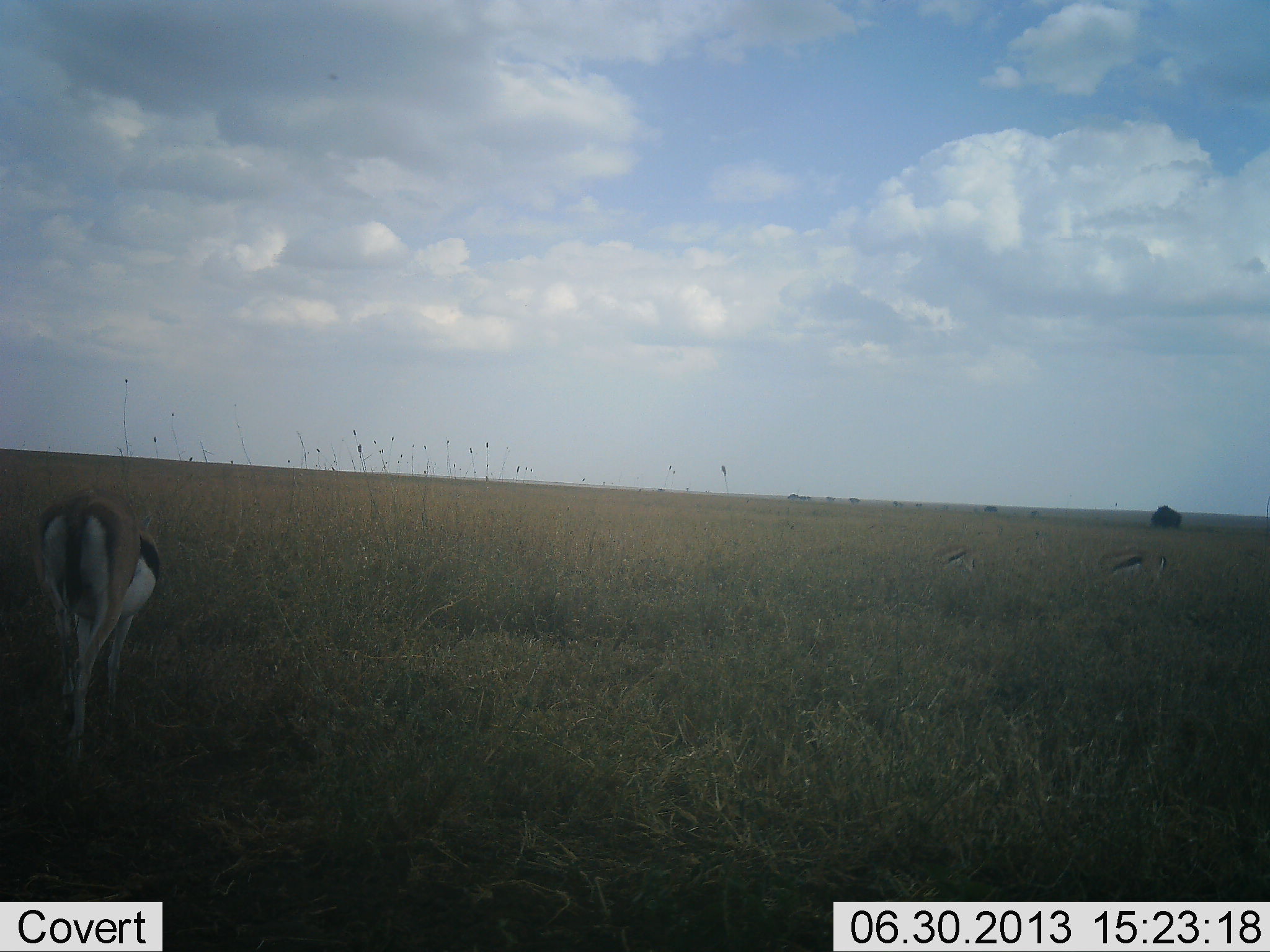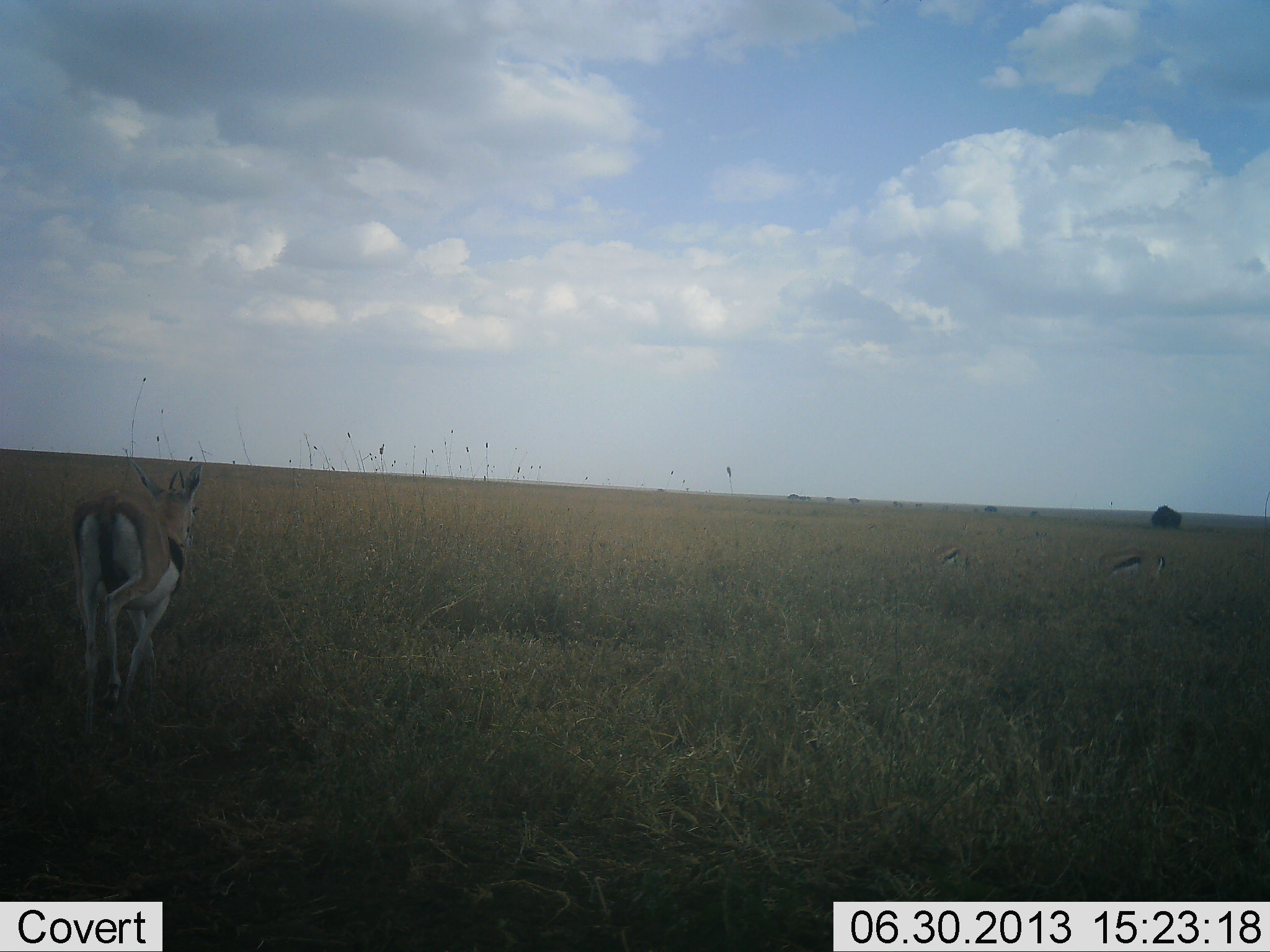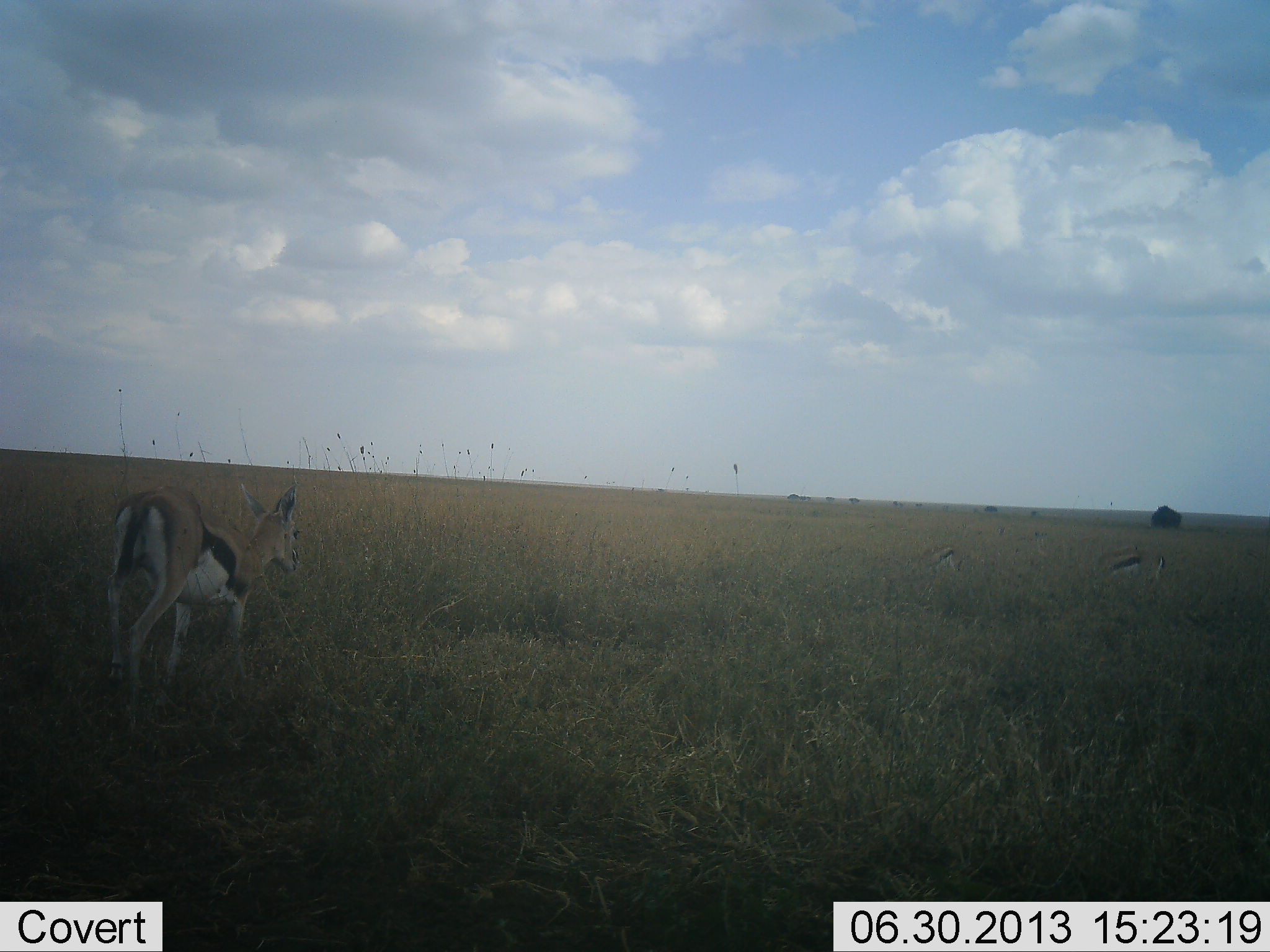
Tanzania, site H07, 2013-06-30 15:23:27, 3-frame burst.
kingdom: Animalia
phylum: Chordata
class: Mammalia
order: Artiodactyla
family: Bovidae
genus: Eudorcas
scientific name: Eudorcas thomsonii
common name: thomson's gazelle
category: gazellethomsons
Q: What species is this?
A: Gazellethomsons (thomson's gazelle) (Eudorcas thomsonii).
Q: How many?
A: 3.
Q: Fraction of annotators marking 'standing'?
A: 22%.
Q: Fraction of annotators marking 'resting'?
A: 0%.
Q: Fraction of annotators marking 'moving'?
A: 78%.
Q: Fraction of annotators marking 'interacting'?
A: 0%.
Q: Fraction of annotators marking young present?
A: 0%.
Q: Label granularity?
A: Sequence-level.